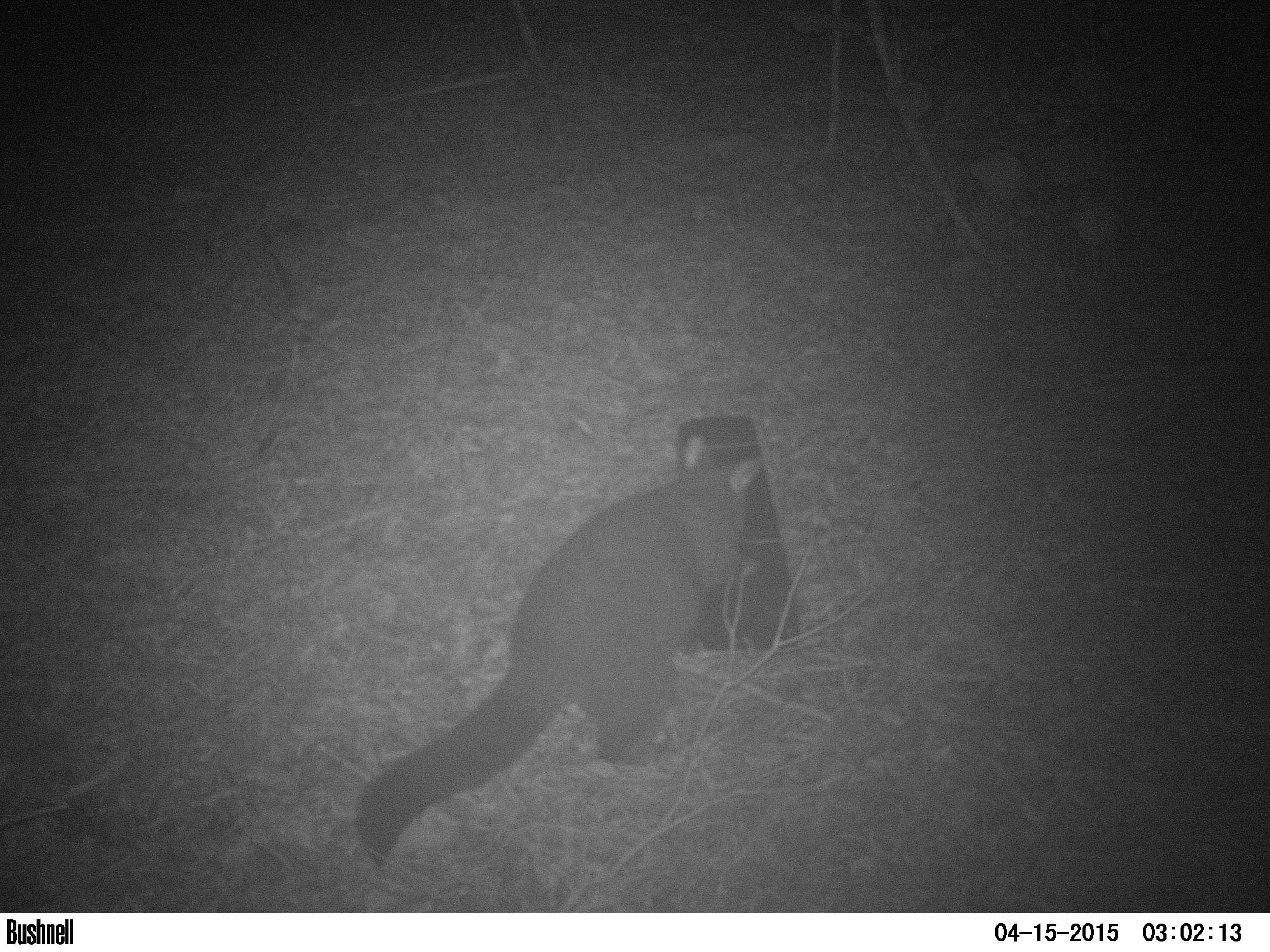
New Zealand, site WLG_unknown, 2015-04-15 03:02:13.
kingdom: Animalia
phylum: Chordata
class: Mammalia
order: Diprotodontia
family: Phalangeridae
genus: Trichosurus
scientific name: Trichosurus vulpecula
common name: common brushtail possum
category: possum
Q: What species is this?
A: Possum (common brushtail possum) (Trichosurus vulpecula).